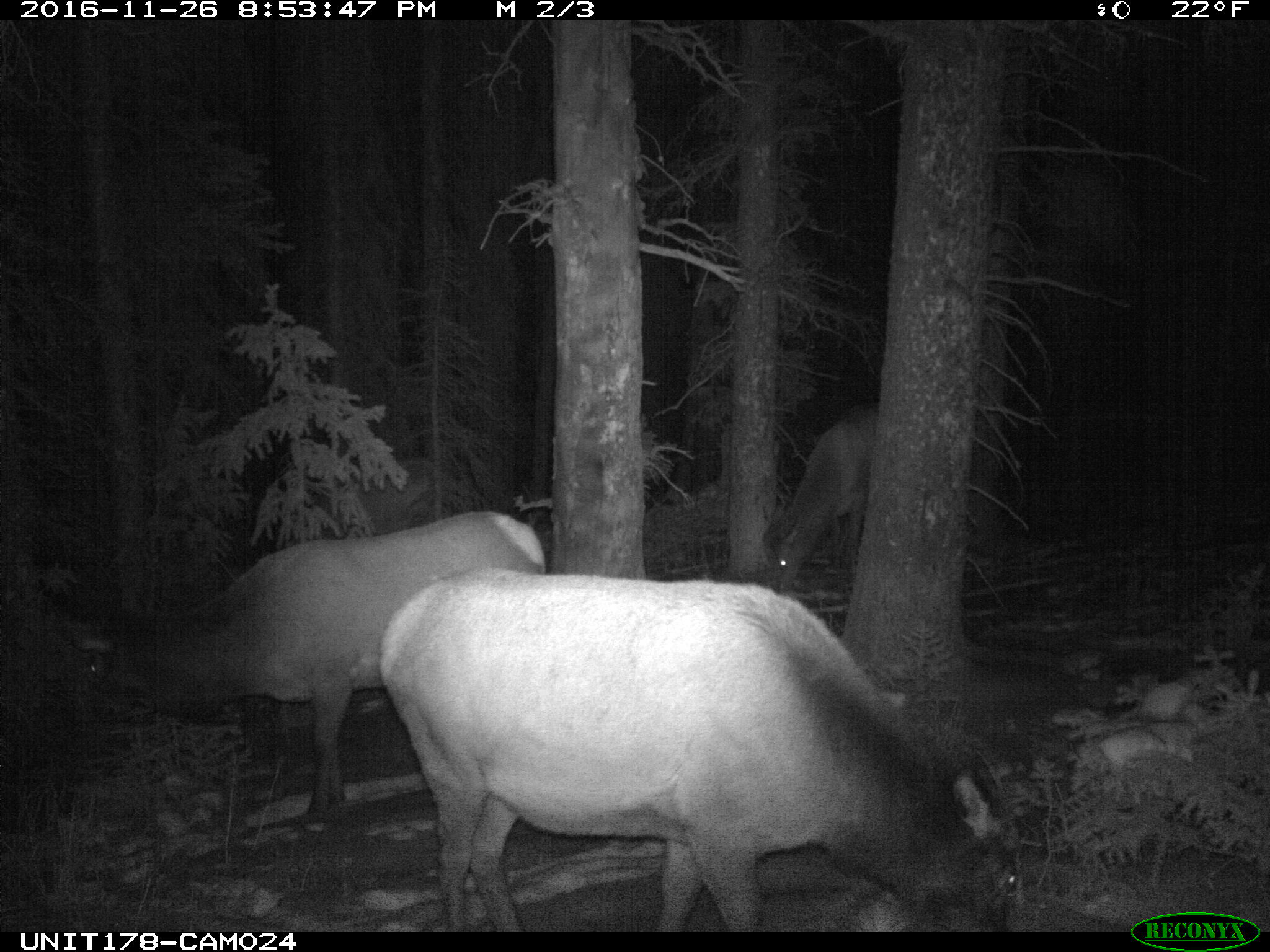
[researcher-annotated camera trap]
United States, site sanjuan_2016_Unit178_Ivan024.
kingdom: Animalia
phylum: Chordata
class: Mammalia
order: Artiodactyla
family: Cervidae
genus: Cervus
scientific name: Cervus elaphus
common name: red deer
Cervus elaphus (red deer).